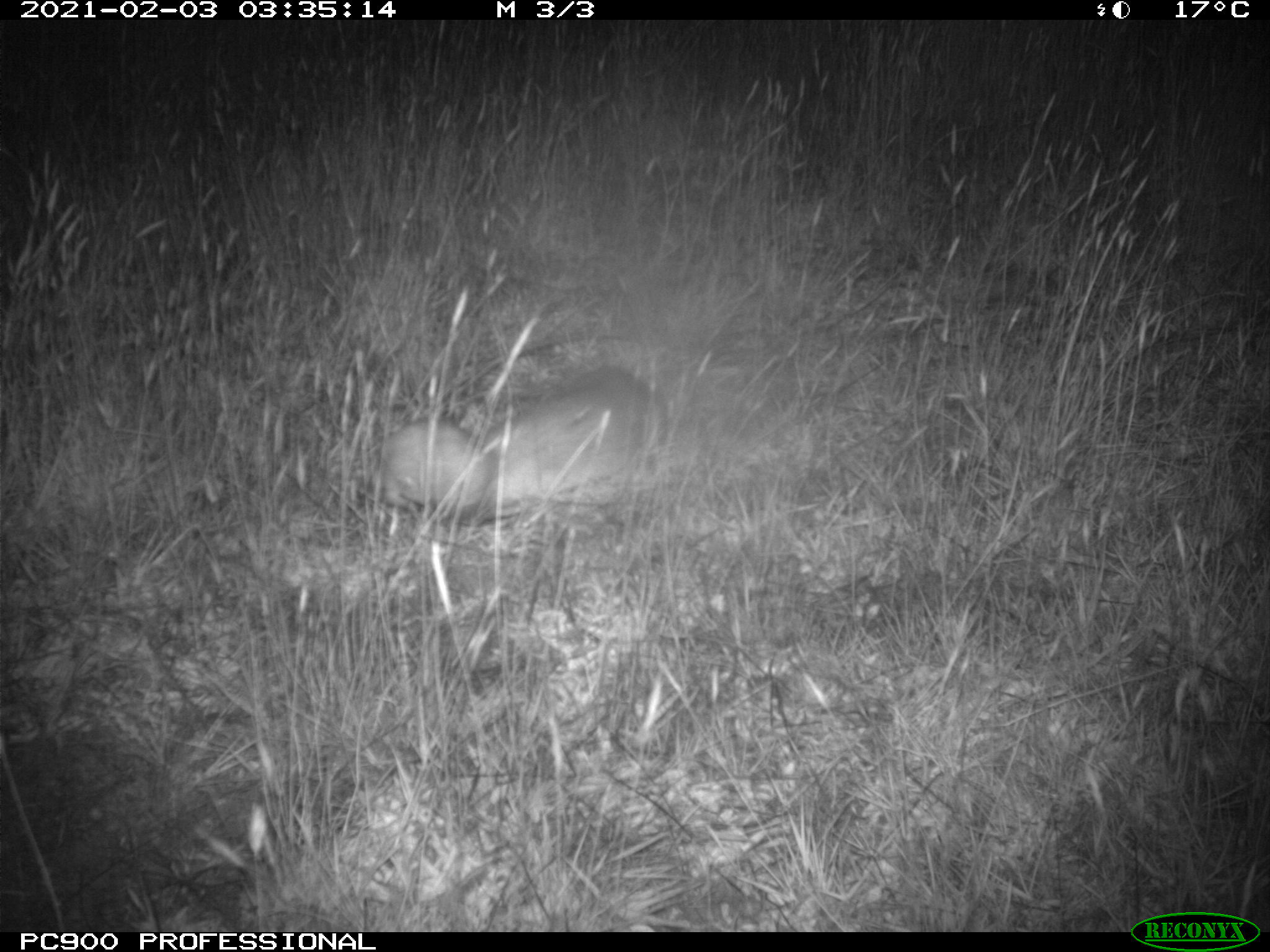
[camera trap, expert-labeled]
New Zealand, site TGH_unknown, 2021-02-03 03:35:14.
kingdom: Animalia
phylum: Chordata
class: Mammalia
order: Carnivora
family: Mustelidae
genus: Mustela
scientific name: Mustela furo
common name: ferret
Ferret (Mustela furo).